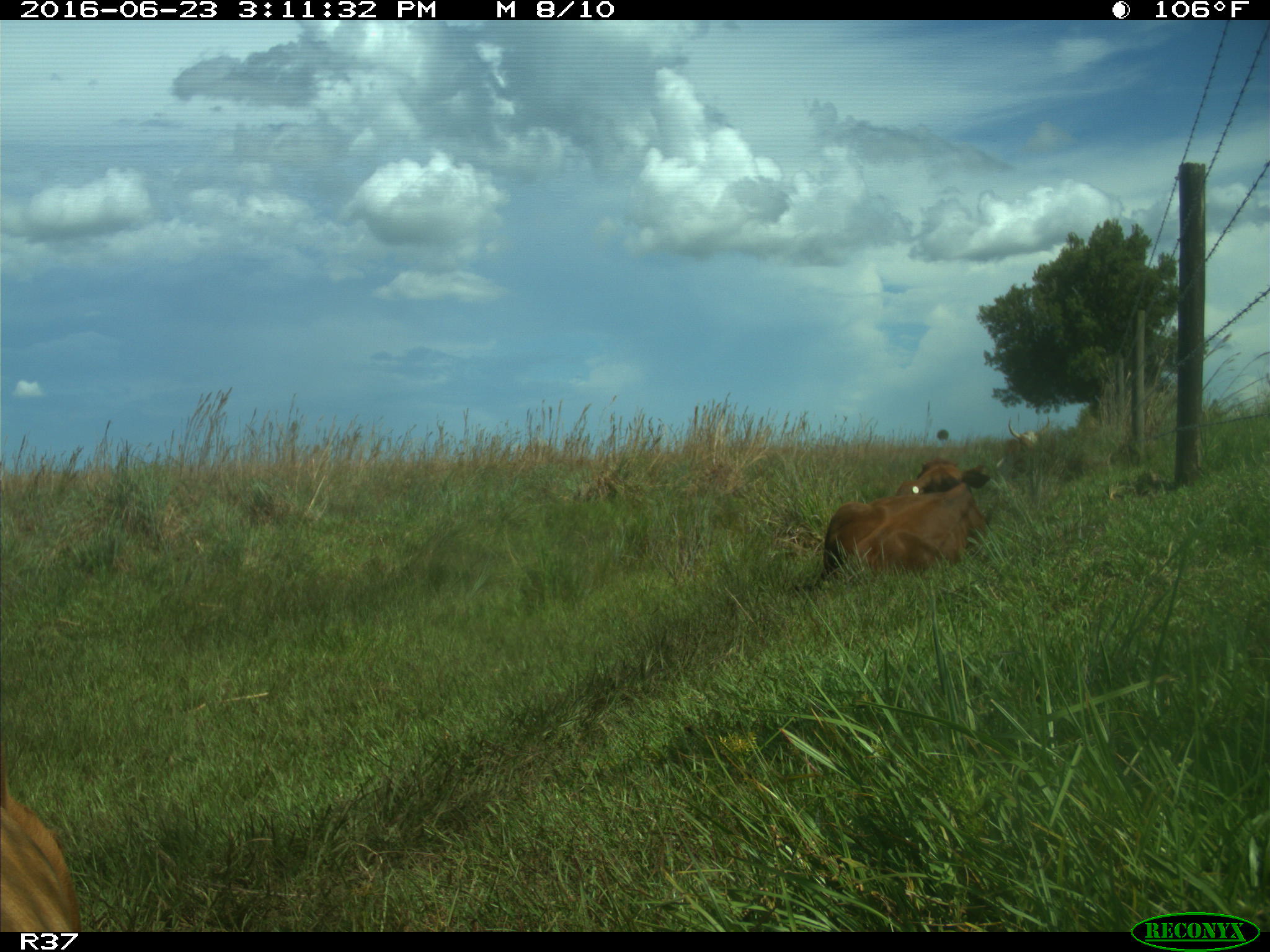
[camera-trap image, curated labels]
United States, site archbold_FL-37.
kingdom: Animalia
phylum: Chordata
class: Mammalia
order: Artiodactyla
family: Bovidae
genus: Bos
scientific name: Bos taurus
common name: domestic cow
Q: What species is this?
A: Bos taurus (domestic cow).